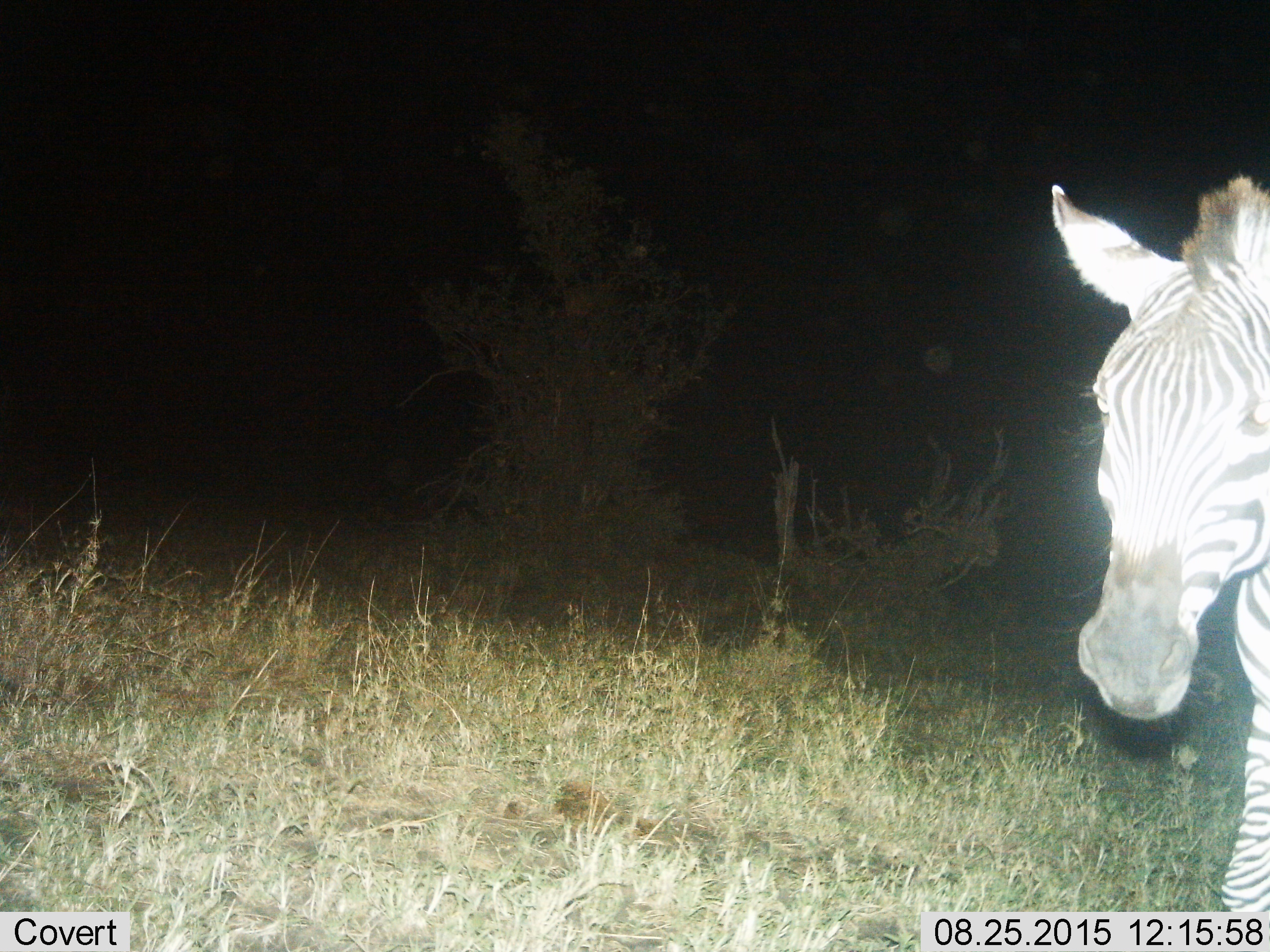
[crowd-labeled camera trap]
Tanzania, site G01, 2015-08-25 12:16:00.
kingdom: Animalia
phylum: Chordata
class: Mammalia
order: Perissodactyla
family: Equidae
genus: Equus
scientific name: Equus quagga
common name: plains zebra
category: zebra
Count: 1.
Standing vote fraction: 50%.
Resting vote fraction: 5%.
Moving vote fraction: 45%.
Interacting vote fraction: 5%.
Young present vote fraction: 0%.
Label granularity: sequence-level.